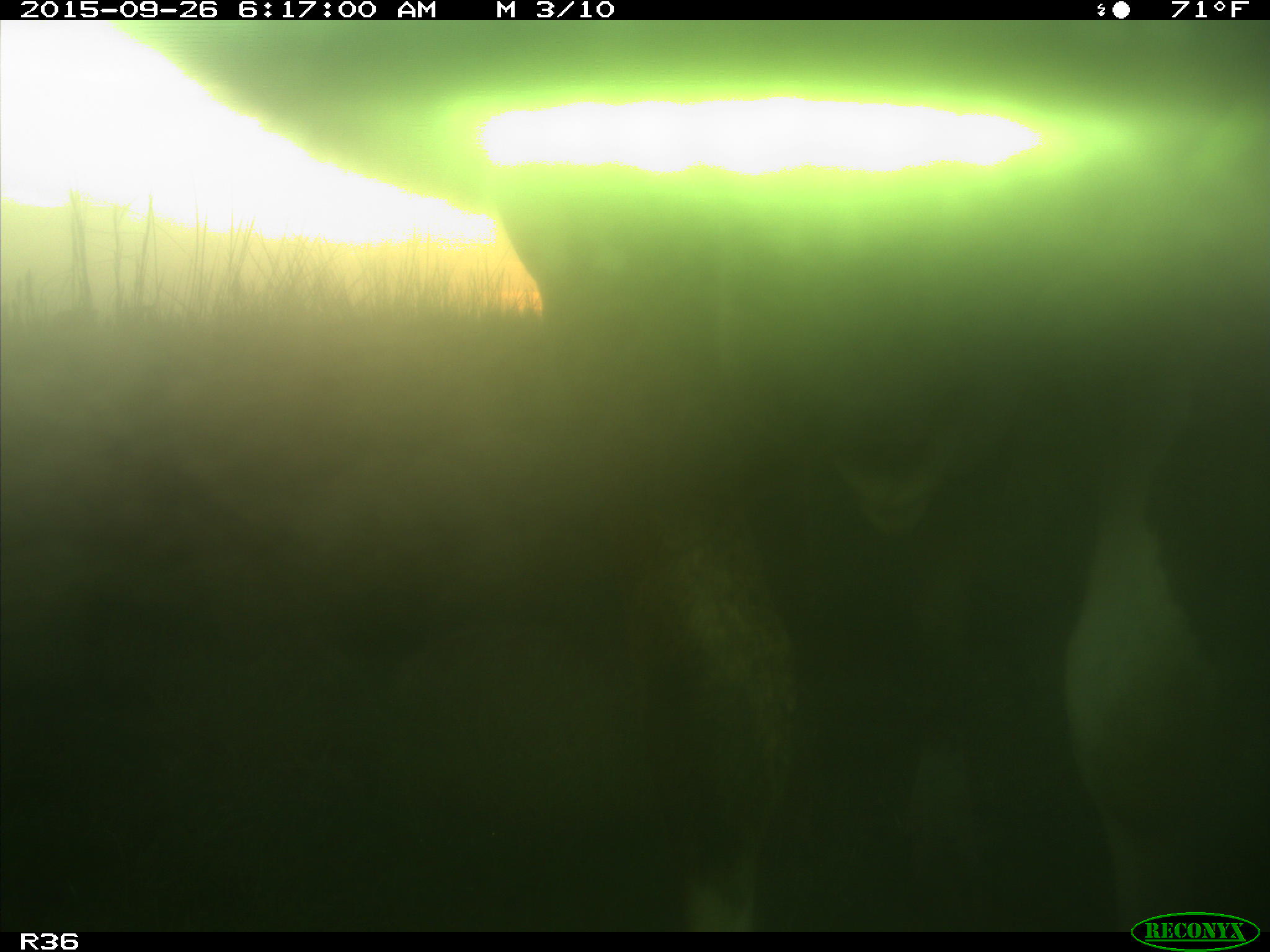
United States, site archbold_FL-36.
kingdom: Animalia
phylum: Chordata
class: Mammalia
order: Artiodactyla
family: Bovidae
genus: Bos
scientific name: Bos taurus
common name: domestic cow